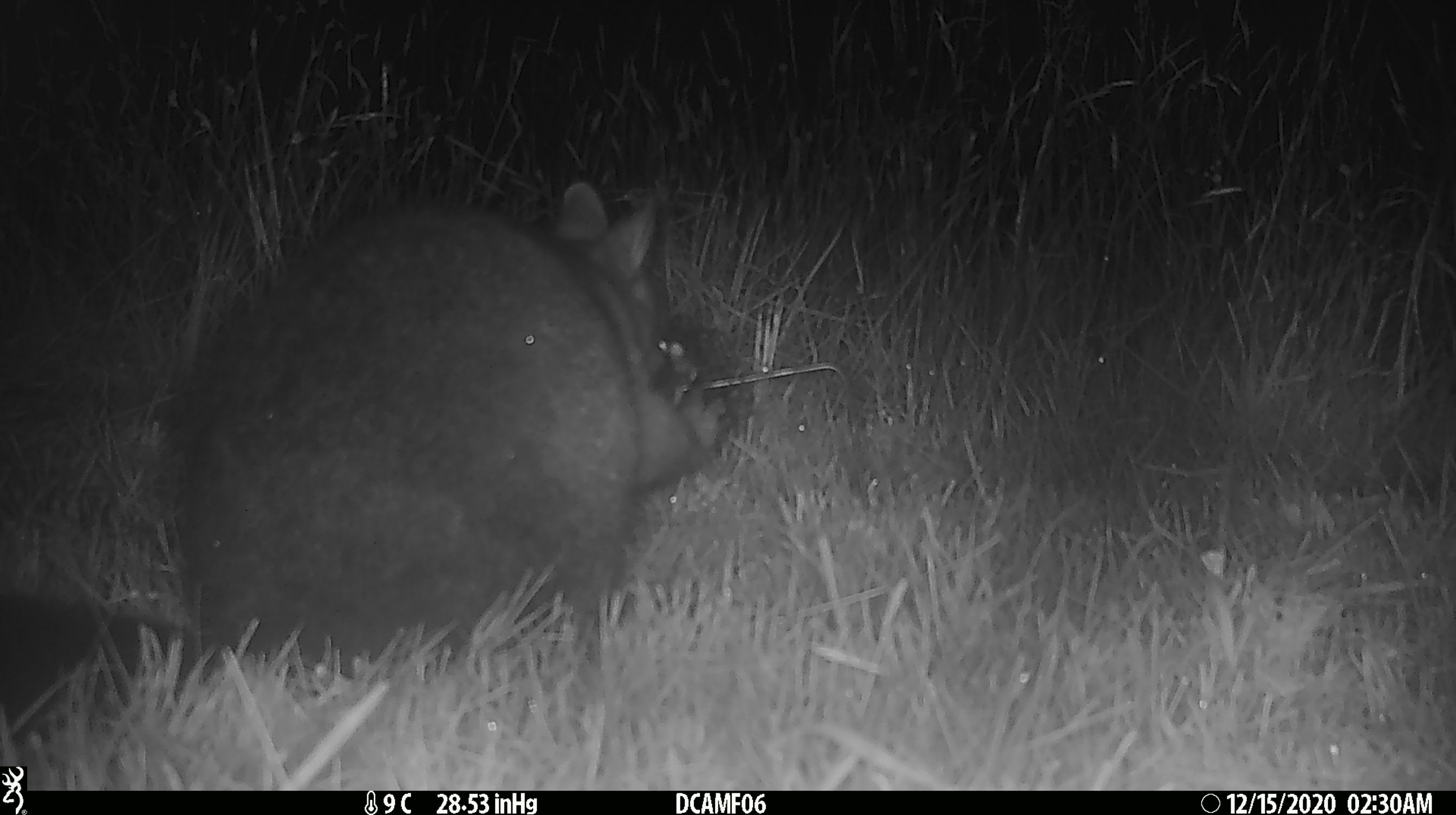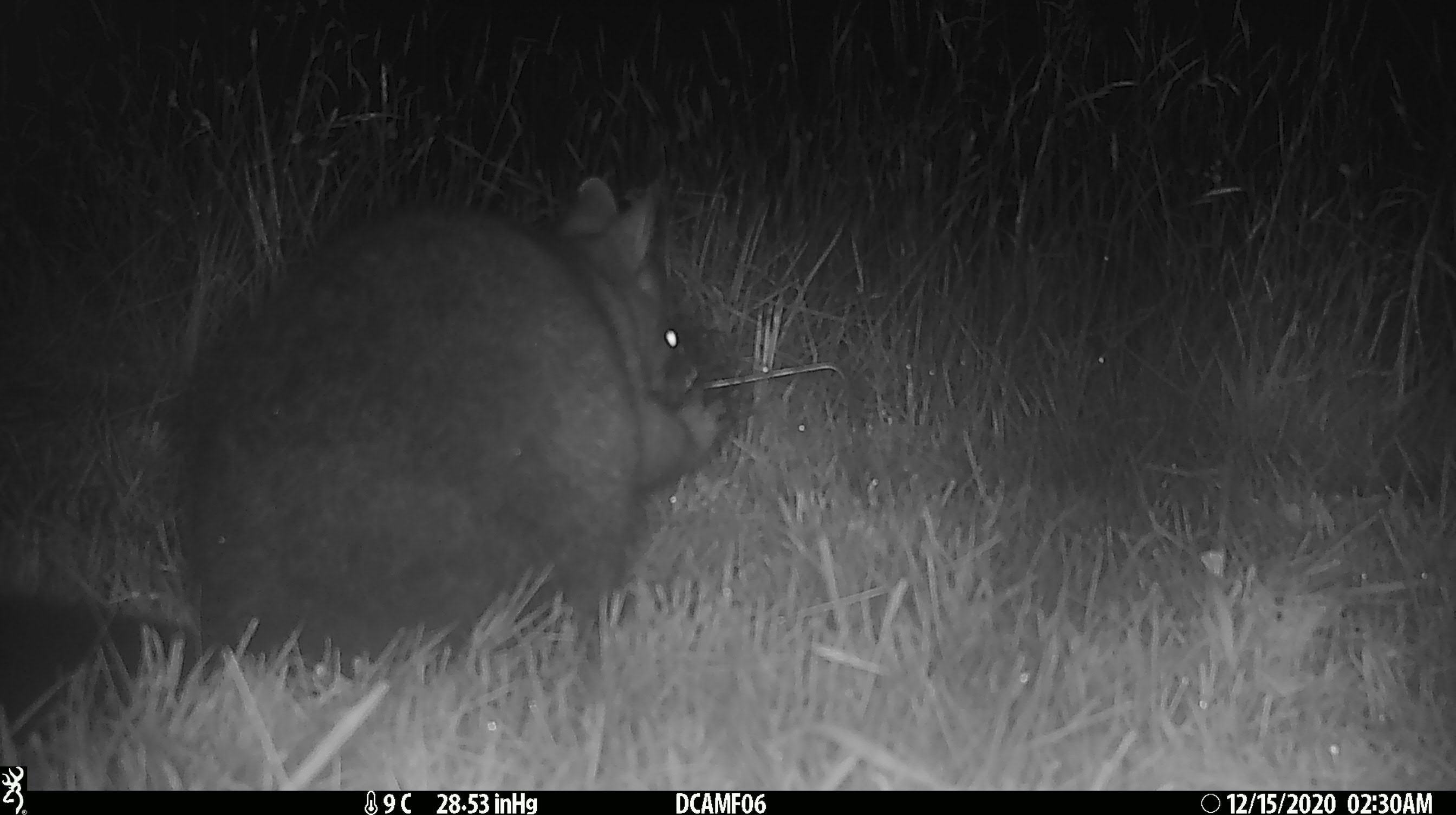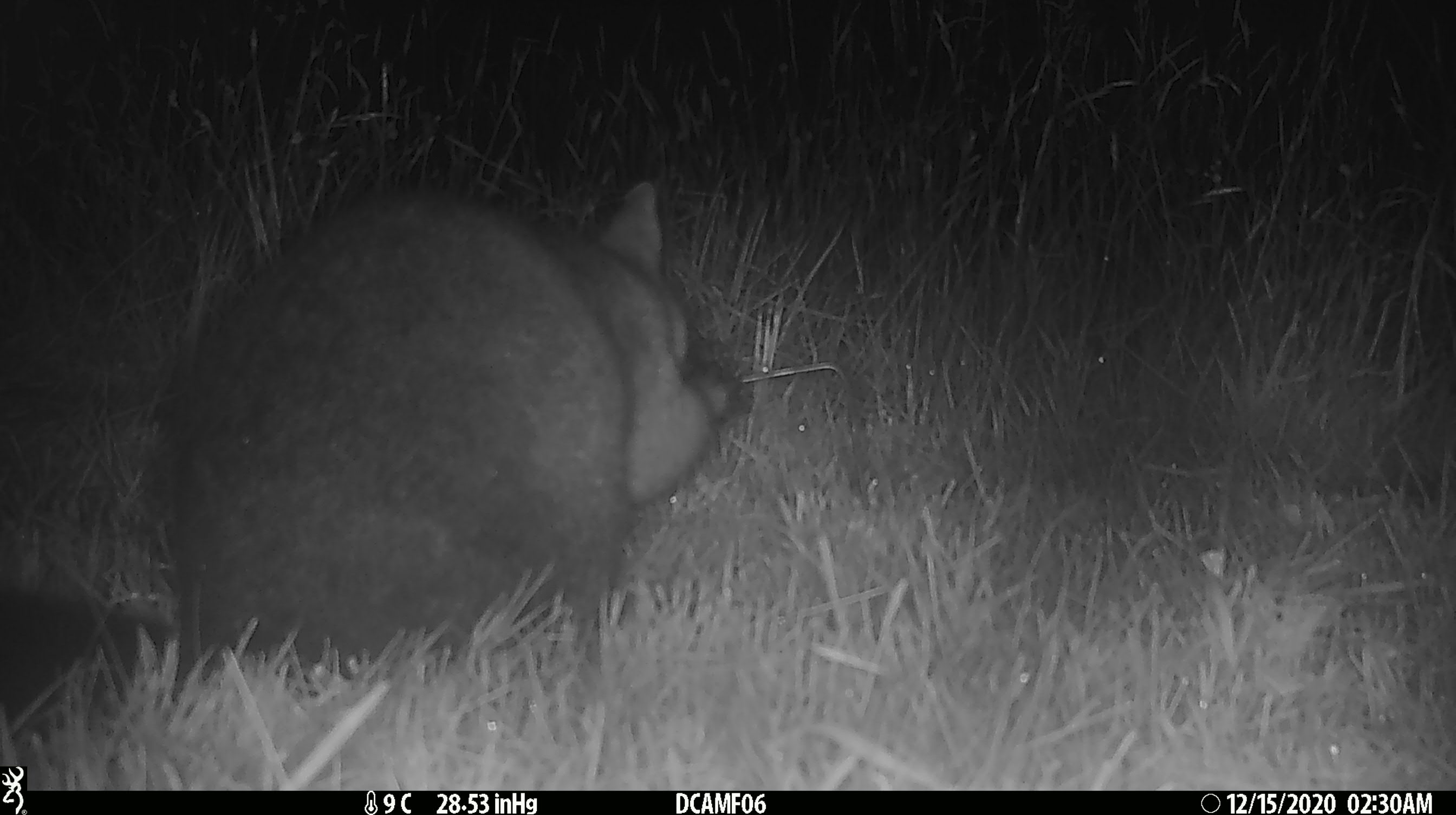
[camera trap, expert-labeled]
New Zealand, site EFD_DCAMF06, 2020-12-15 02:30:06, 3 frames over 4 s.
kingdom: Animalia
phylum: Chordata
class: Mammalia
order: Diprotodontia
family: Phalangeridae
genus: Trichosurus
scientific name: Trichosurus vulpecula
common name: common brushtail possum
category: possum